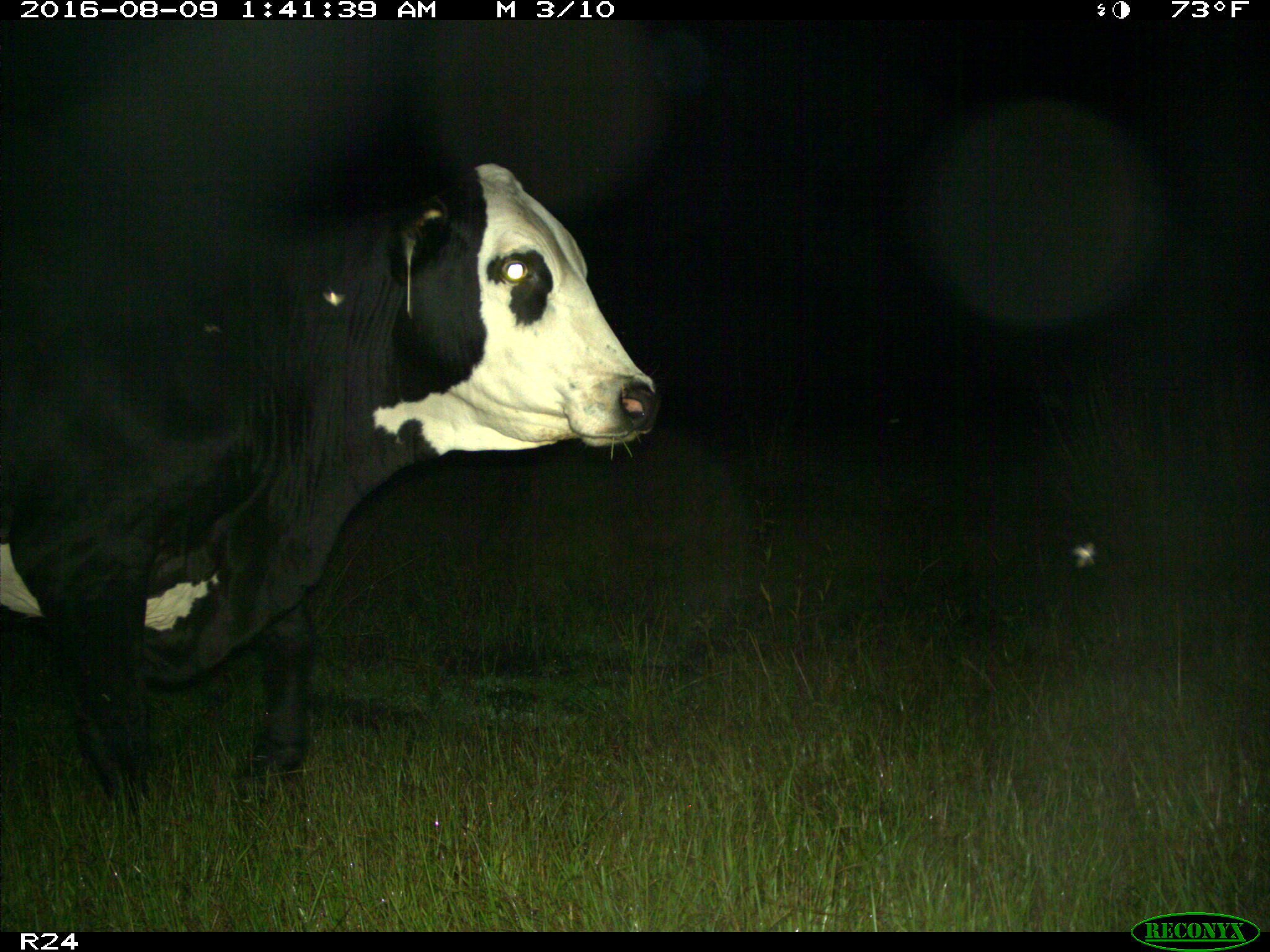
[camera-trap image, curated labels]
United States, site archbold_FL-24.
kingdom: Animalia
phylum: Chordata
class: Mammalia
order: Artiodactyla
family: Bovidae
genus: Bos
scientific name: Bos taurus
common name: domestic cow